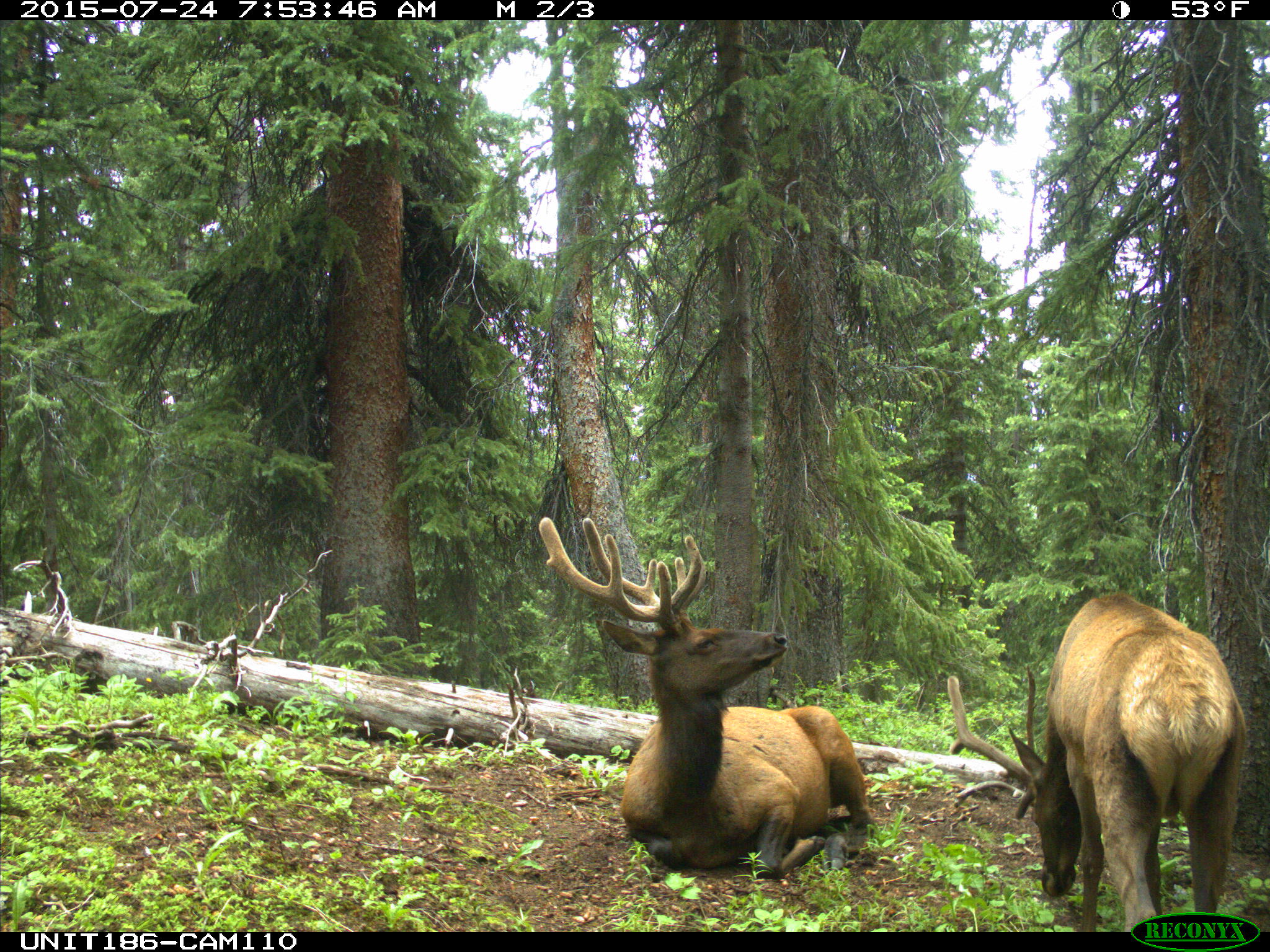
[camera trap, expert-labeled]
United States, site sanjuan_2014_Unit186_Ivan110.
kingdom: Animalia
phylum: Chordata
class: Mammalia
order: Artiodactyla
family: Cervidae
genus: Cervus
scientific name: Cervus elaphus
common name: red deer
Cervus elaphus (red deer).